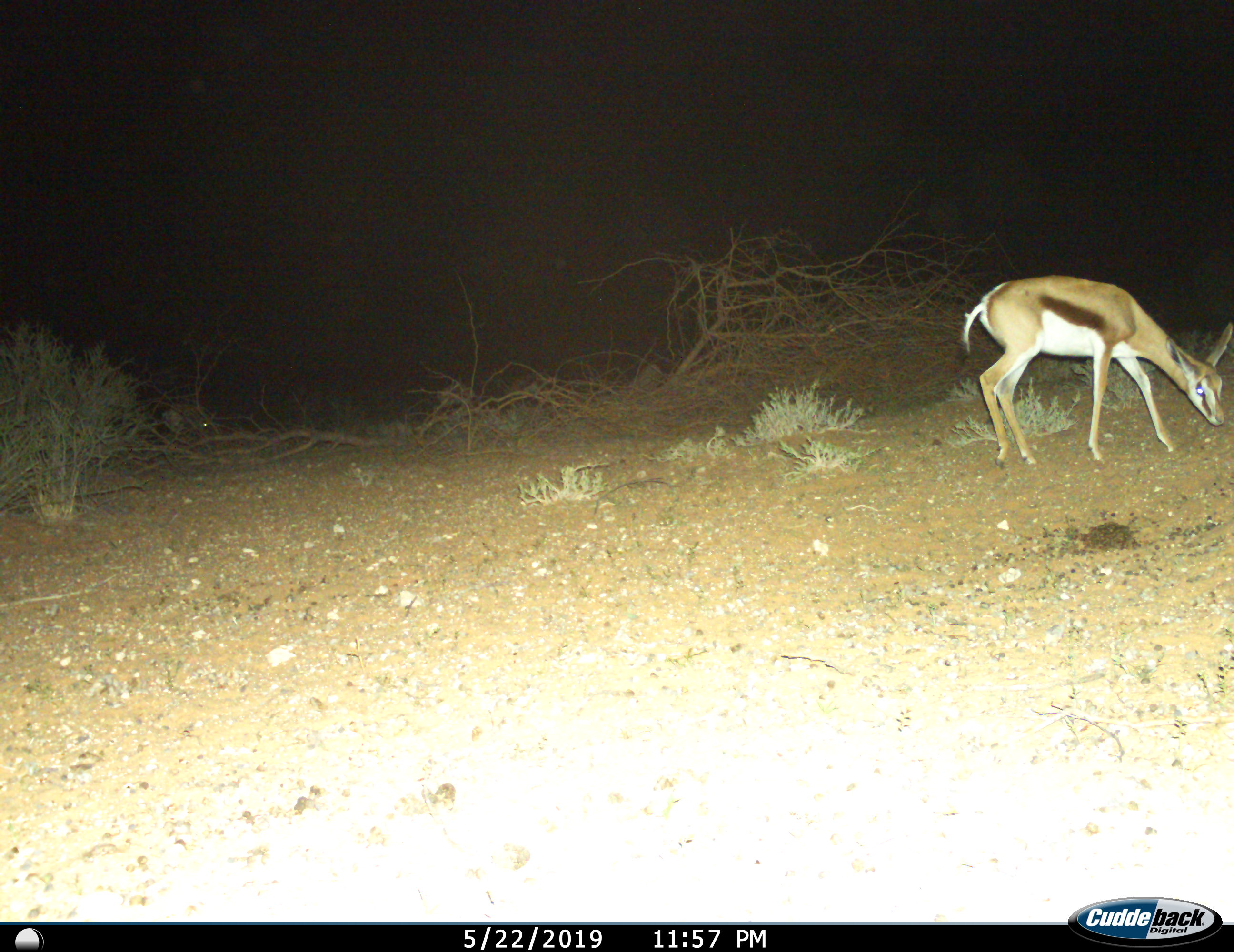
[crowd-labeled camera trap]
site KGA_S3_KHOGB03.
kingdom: Animalia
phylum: Chordata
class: Mammalia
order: Artiodactyla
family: Bovidae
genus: Antidorcas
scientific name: Antidorcas marsupialis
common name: springbok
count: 1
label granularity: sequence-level